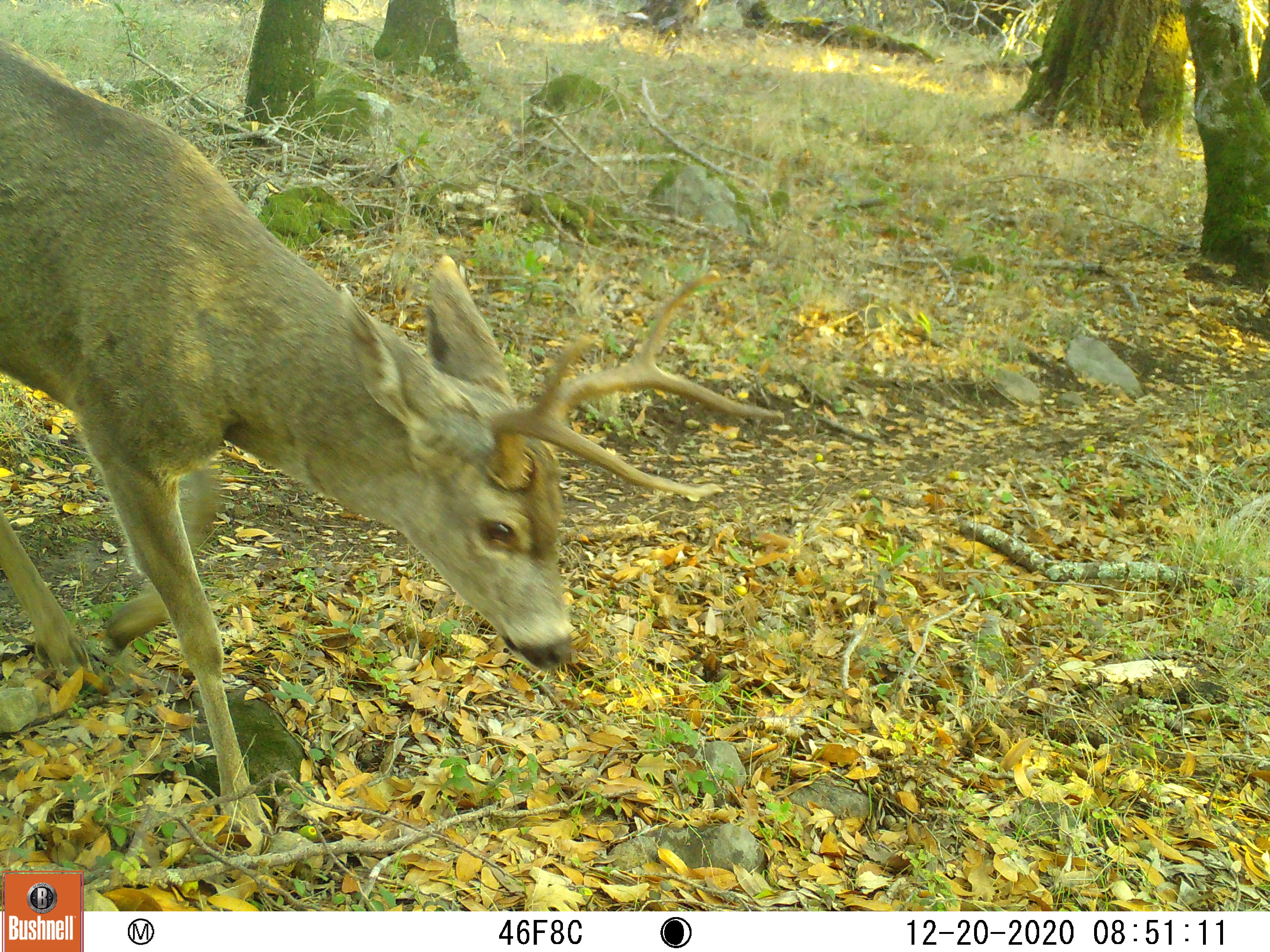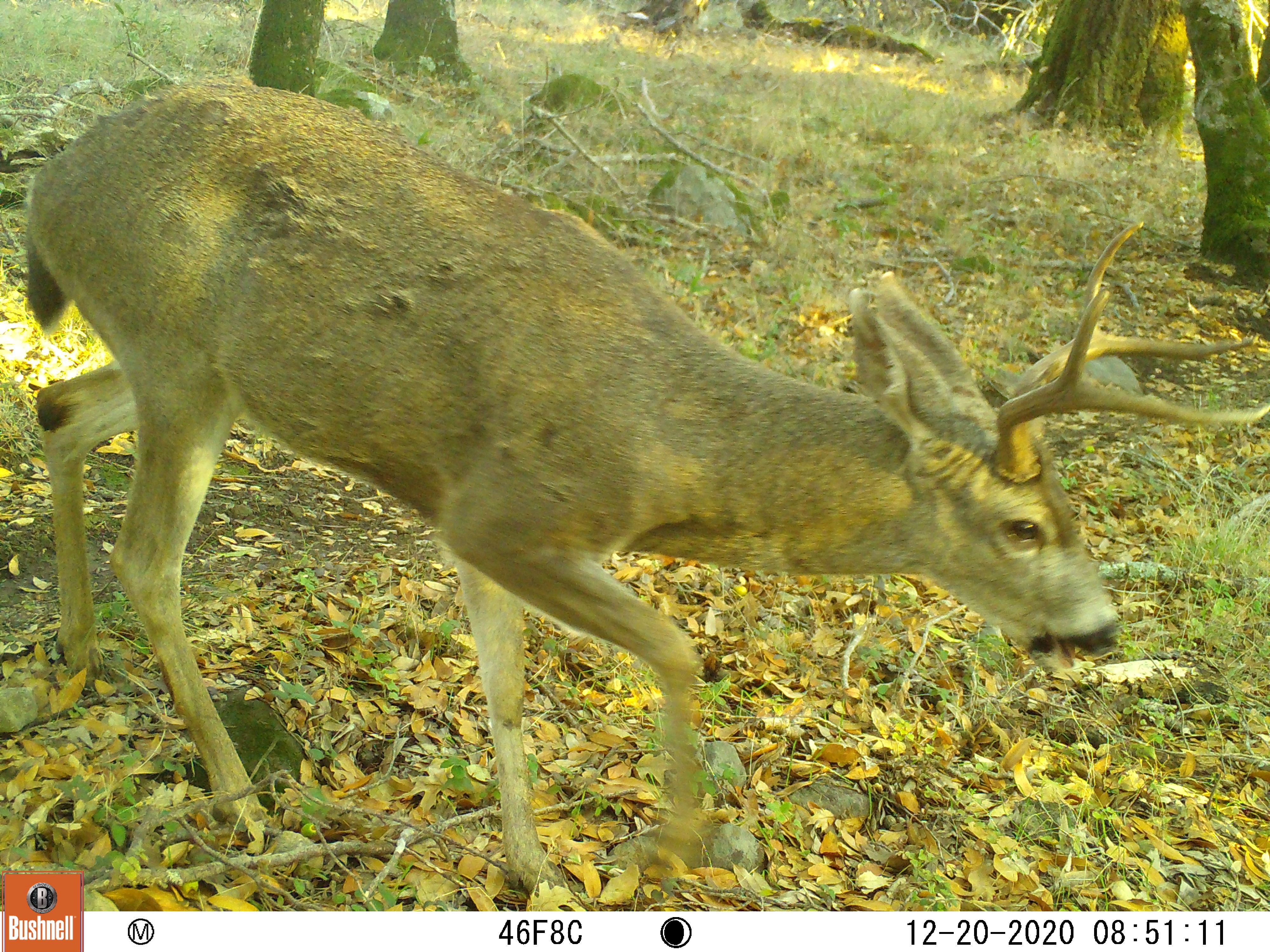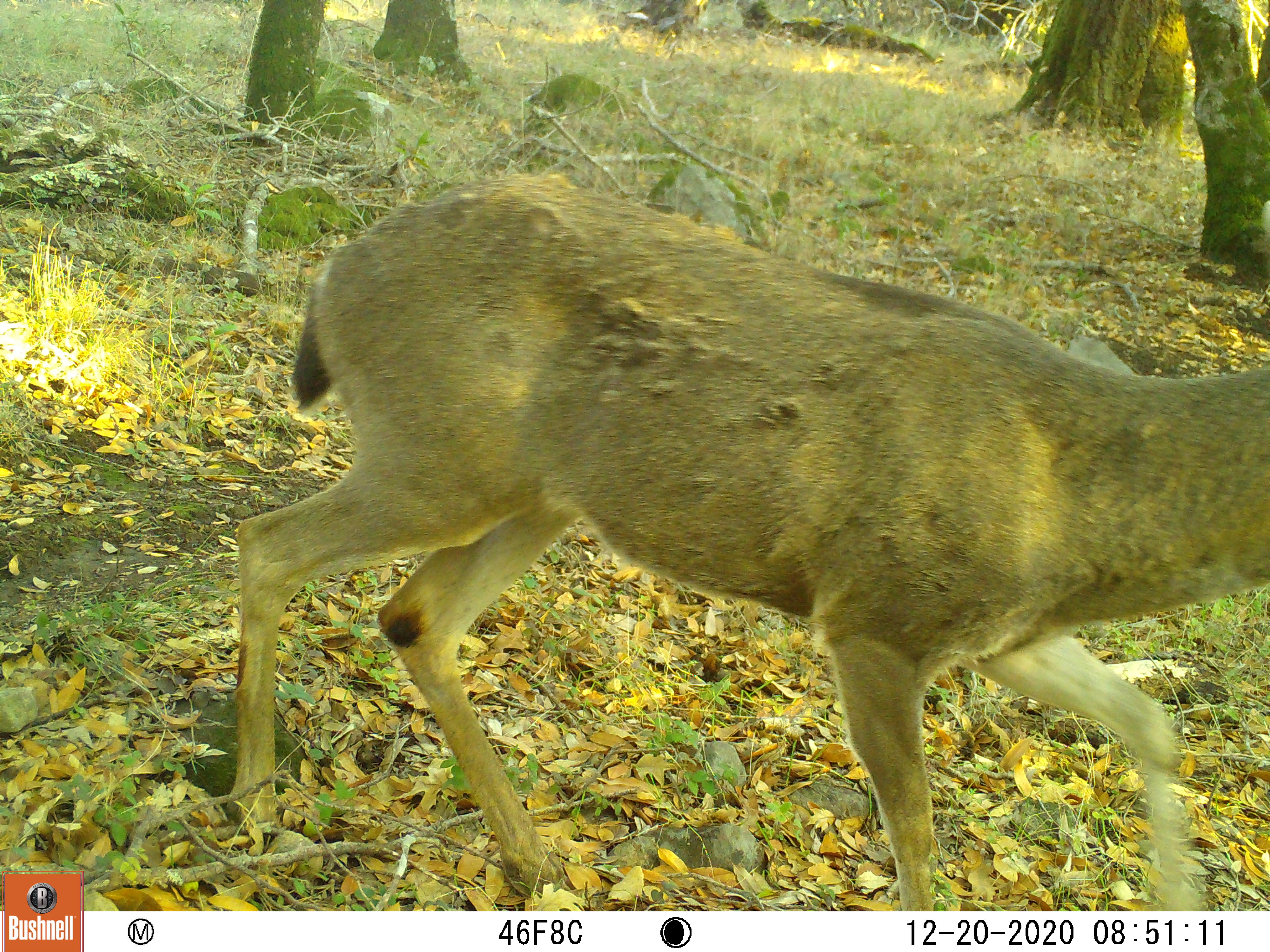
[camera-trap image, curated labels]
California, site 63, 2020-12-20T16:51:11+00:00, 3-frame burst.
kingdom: Animalia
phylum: Chordata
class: Mammalia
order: Artiodactyla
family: Cervidae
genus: Odocoileus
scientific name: Odocoileus hemionus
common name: mule deer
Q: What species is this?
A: Mule deer (Odocoileus hemionus).